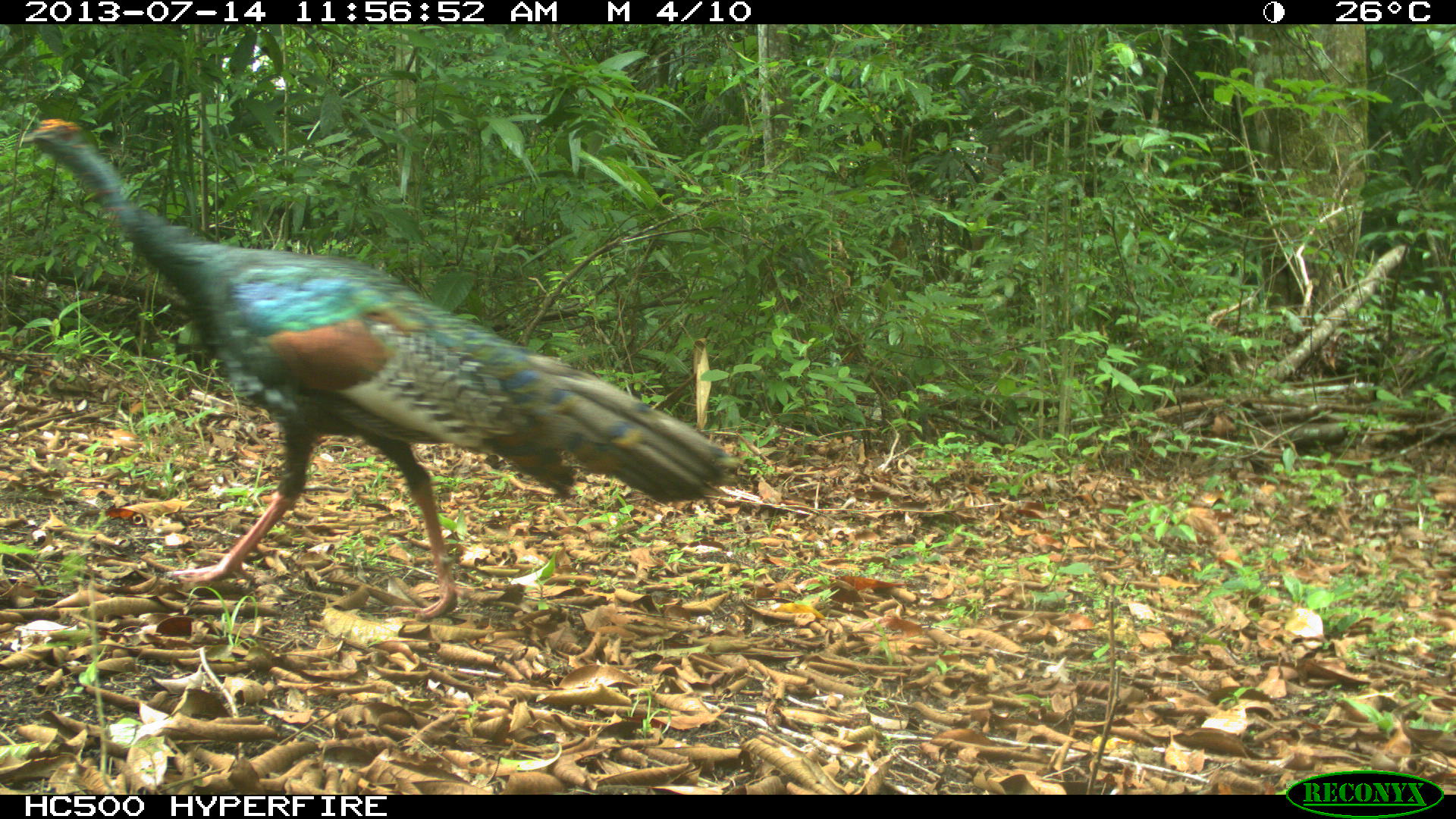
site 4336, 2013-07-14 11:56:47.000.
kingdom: Animalia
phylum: Chordata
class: Aves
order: Galliformes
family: Phasianidae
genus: Meleagris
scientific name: Meleagris ocellata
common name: ocellated turkey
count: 1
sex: female